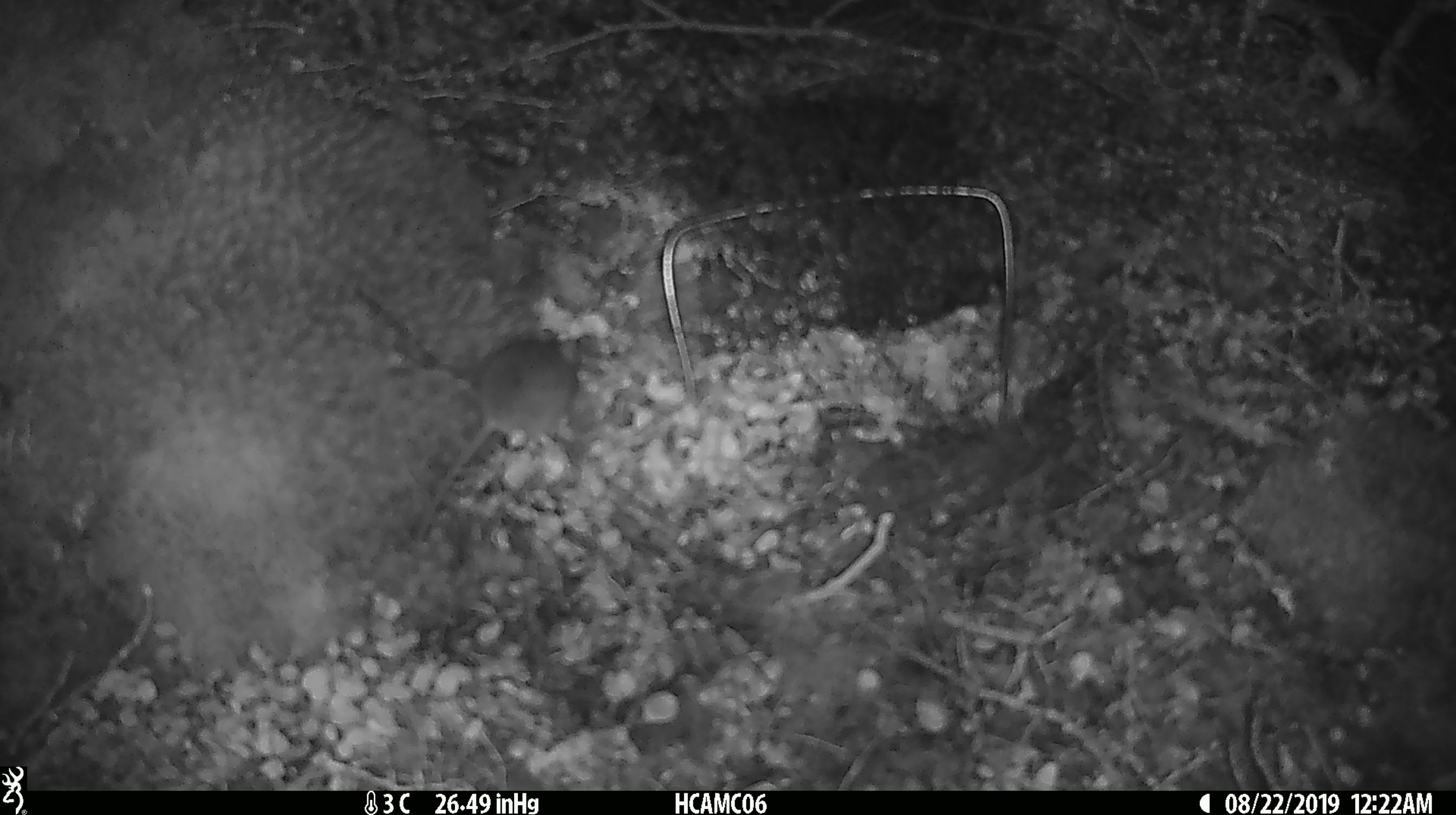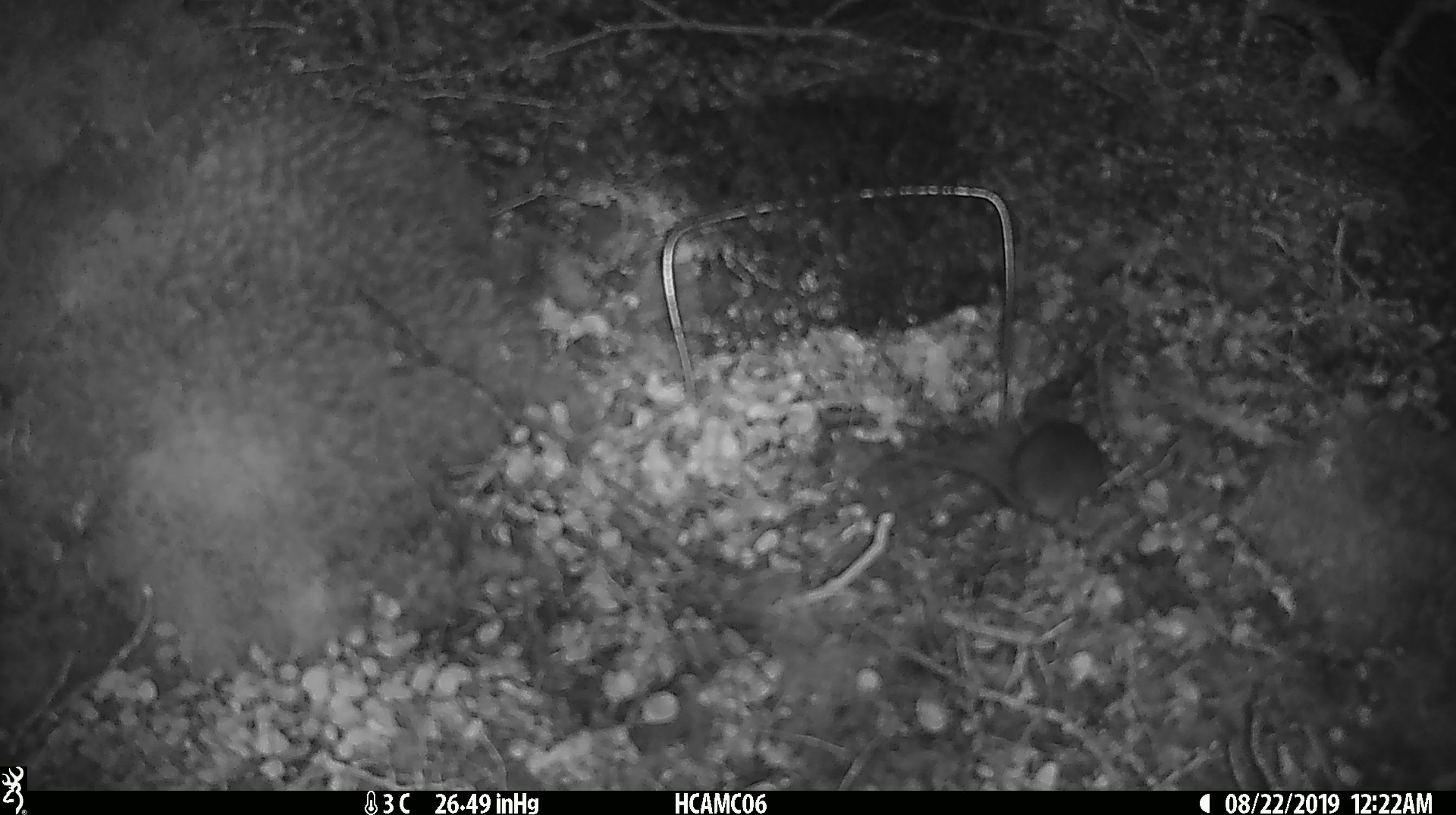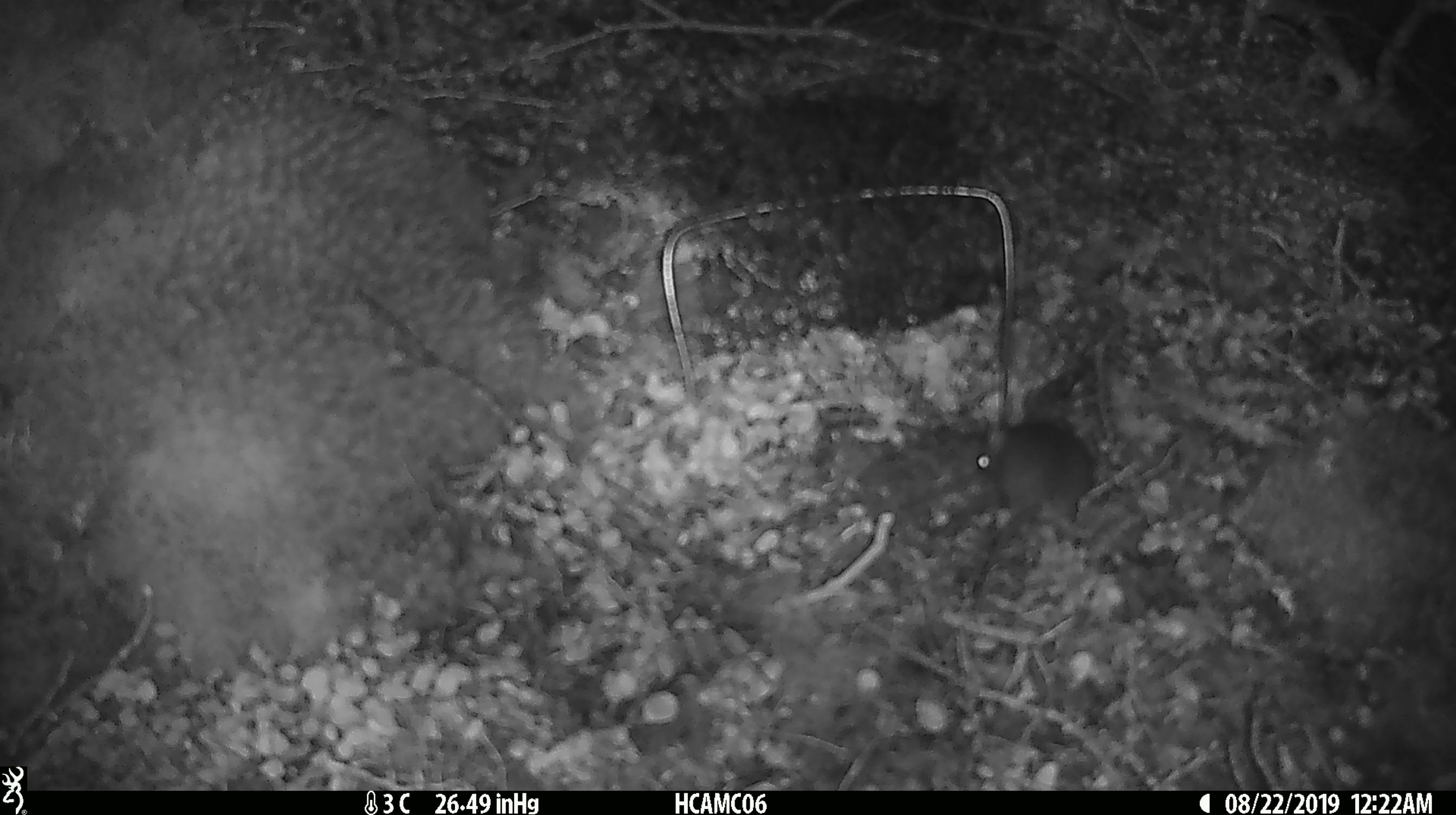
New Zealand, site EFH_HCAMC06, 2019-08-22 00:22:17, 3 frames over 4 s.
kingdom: Animalia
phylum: Chordata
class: Mammalia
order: Rodentia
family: Muridae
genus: Mus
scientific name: Mus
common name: mouse